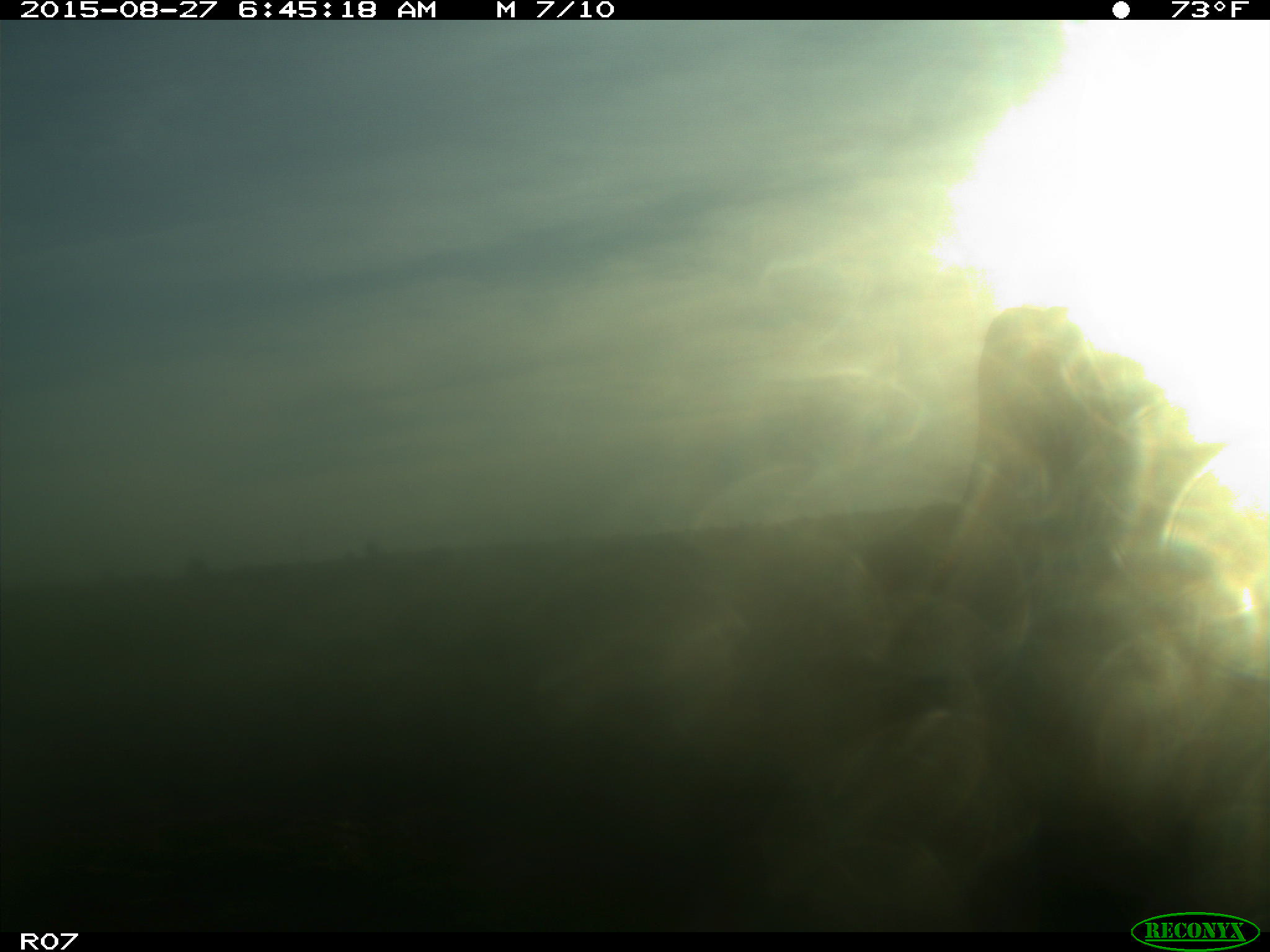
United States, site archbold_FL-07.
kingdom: Animalia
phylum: Chordata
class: Mammalia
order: Artiodactyla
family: Bovidae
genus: Bos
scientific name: Bos taurus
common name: domestic cow